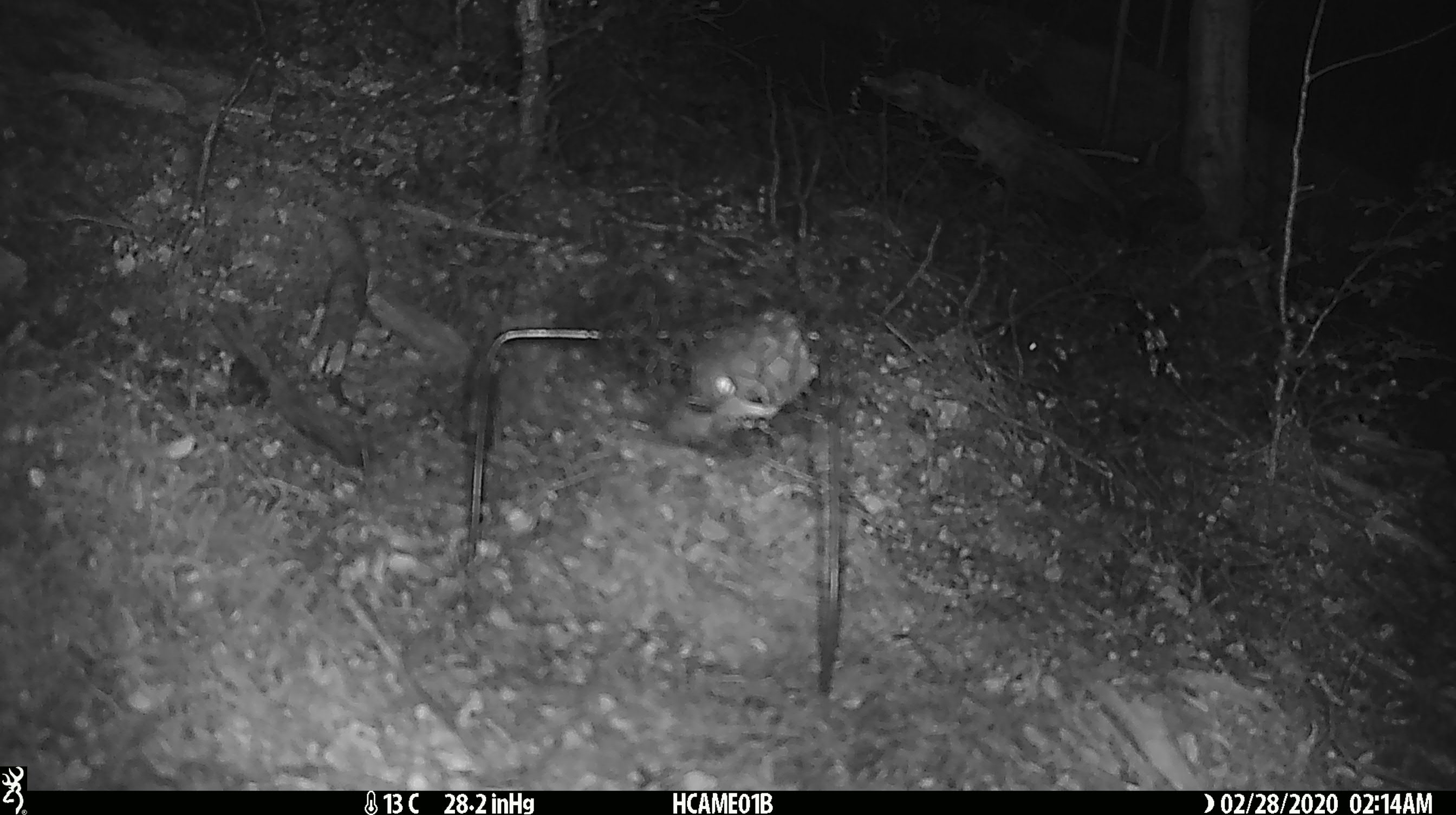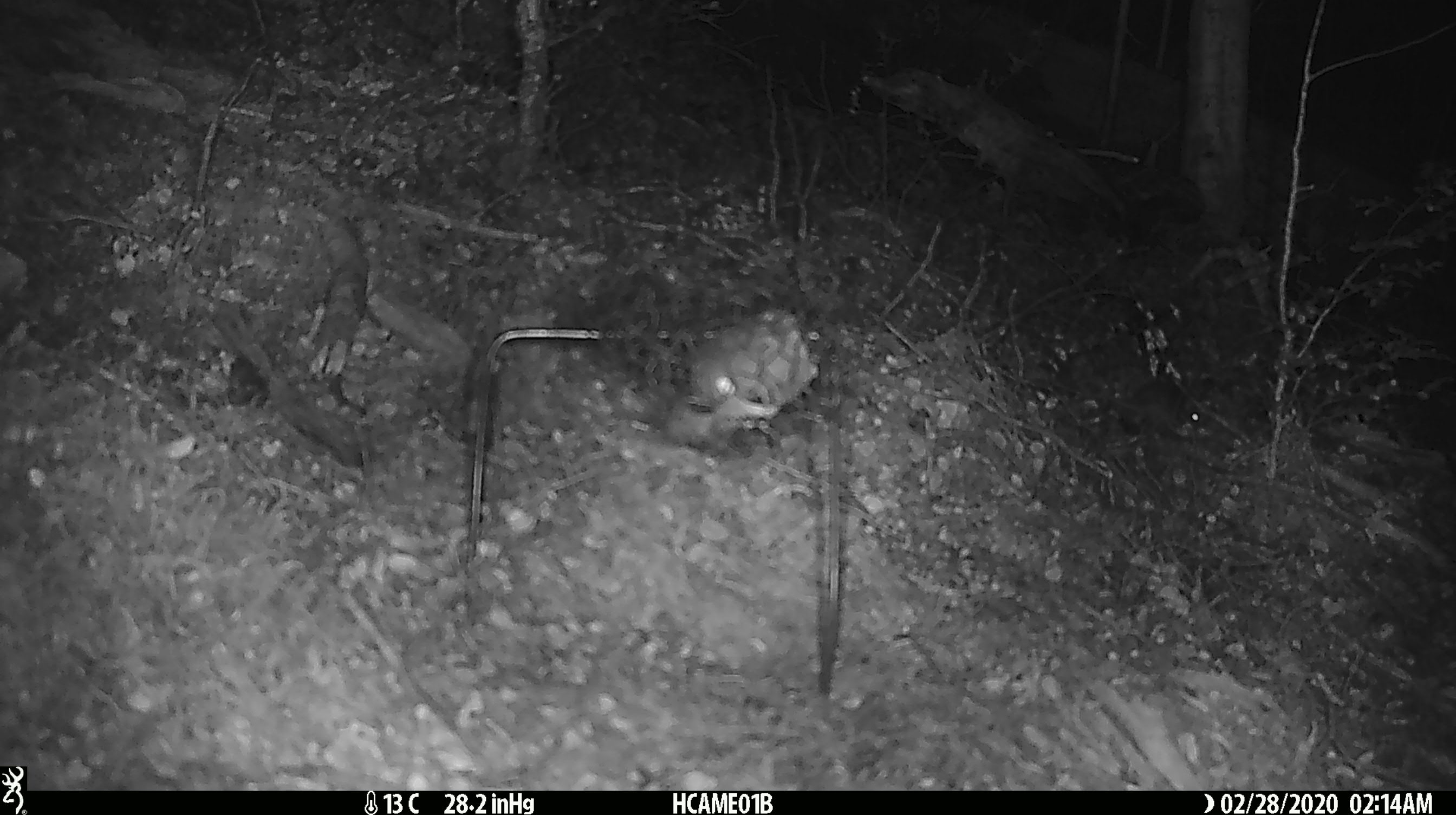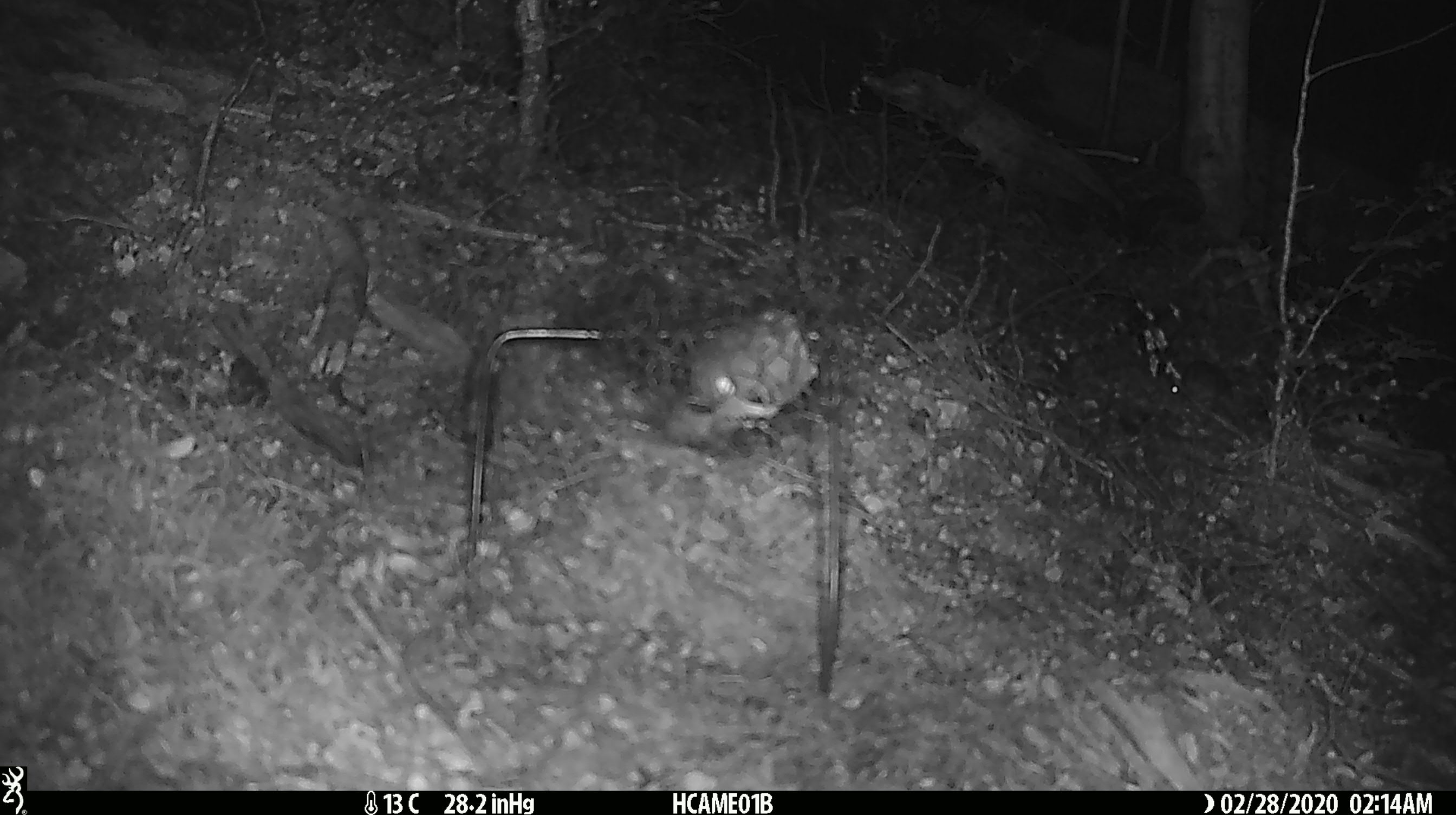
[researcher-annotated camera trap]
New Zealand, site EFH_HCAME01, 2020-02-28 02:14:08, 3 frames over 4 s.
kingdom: Animalia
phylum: Chordata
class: Mammalia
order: Rodentia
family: Muridae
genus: Mus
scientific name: Mus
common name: mouse